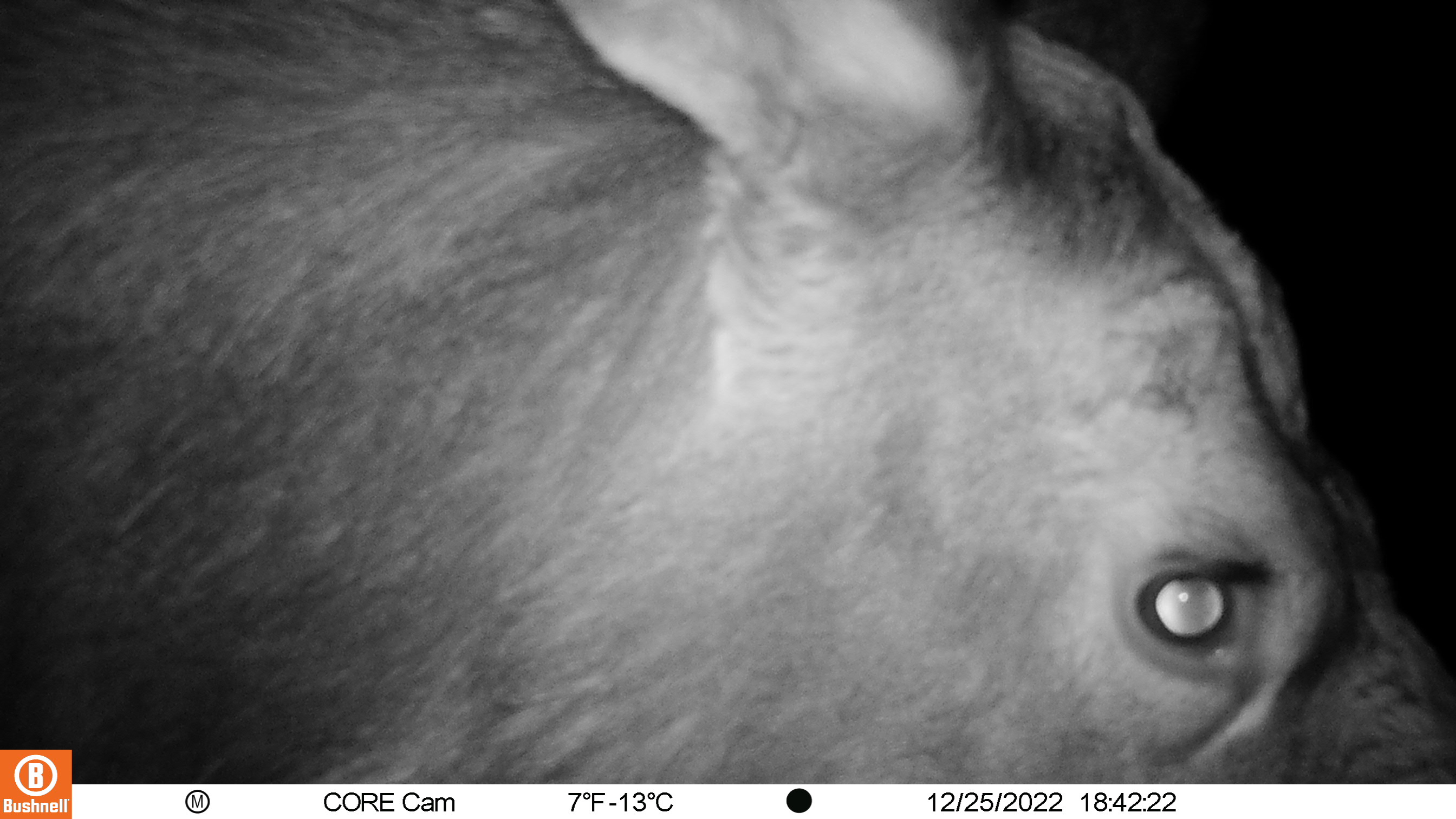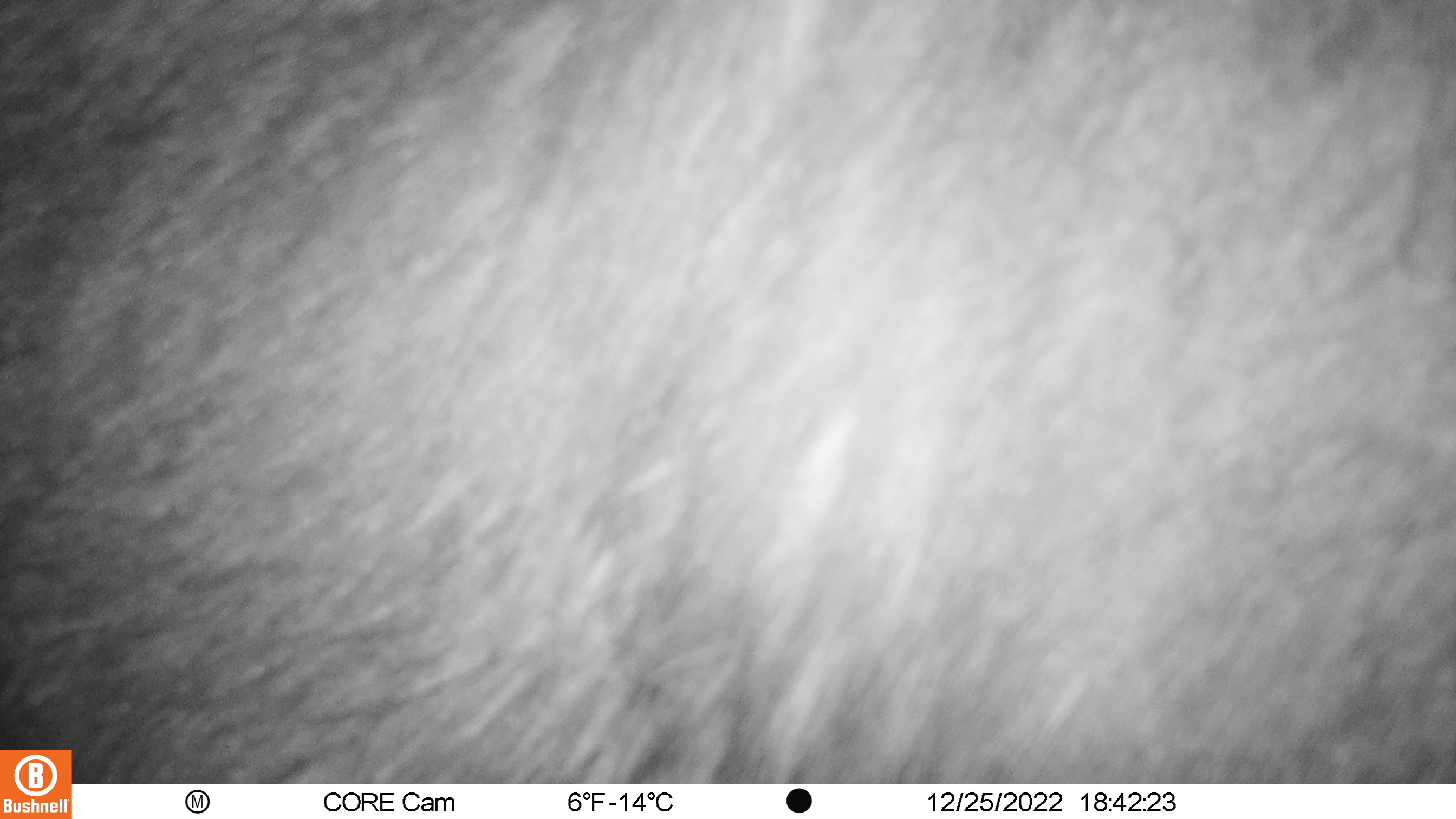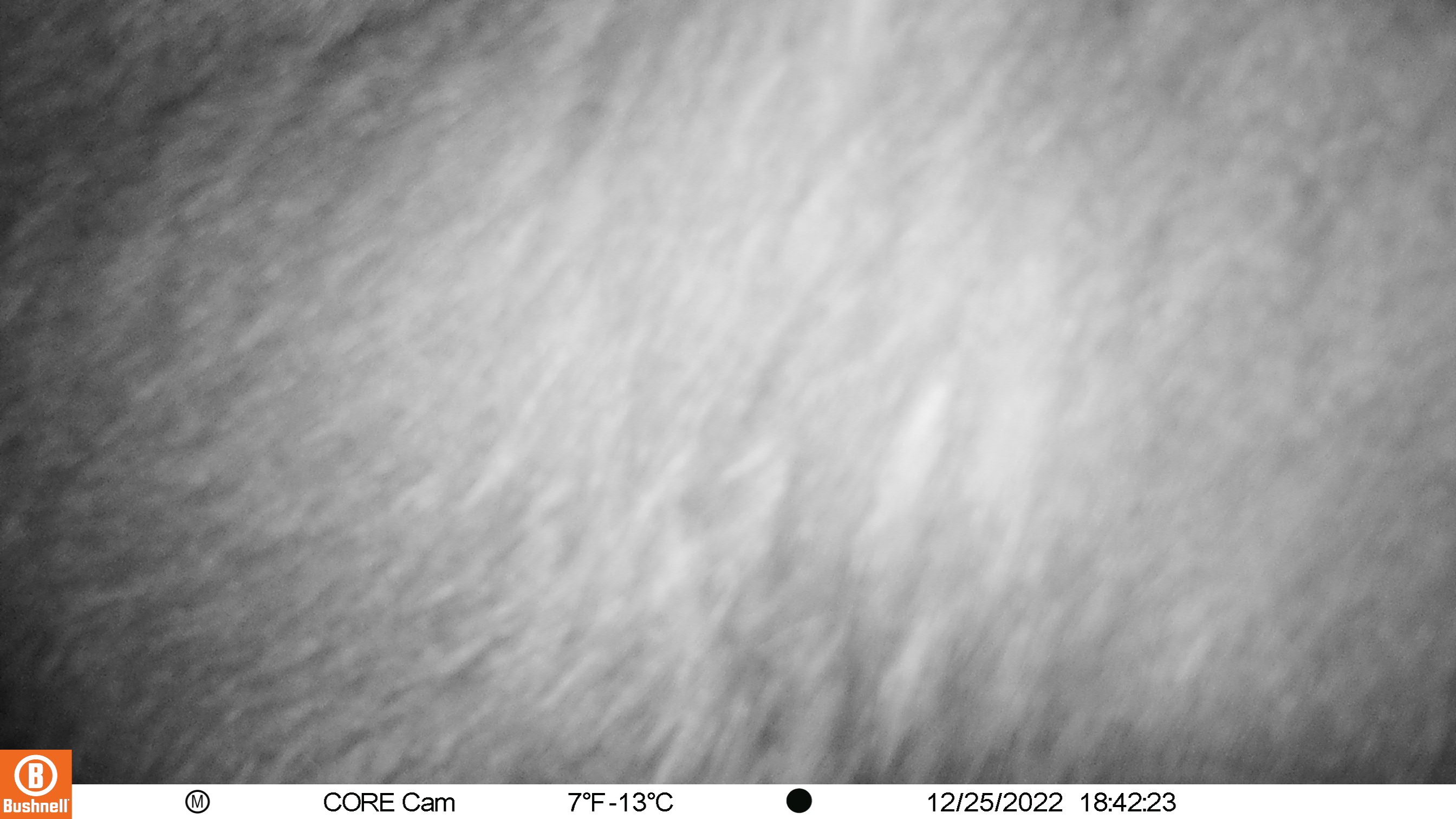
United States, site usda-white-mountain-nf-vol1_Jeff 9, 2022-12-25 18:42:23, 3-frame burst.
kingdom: Animalia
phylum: Chordata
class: Mammalia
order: Artiodactyla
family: Cervidae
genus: Alces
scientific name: Alces alces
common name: moose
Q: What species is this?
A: Moose (Alces alces).